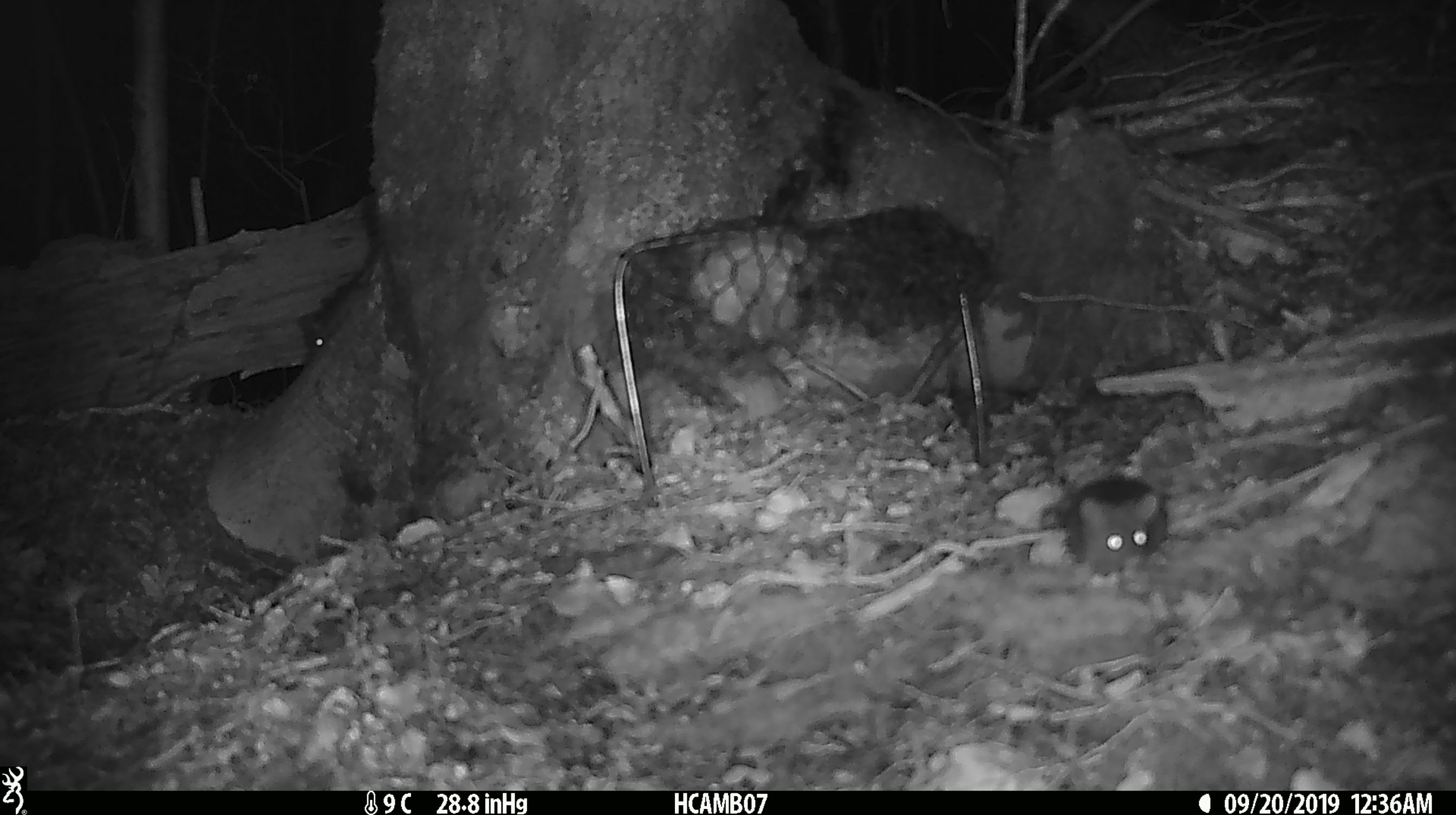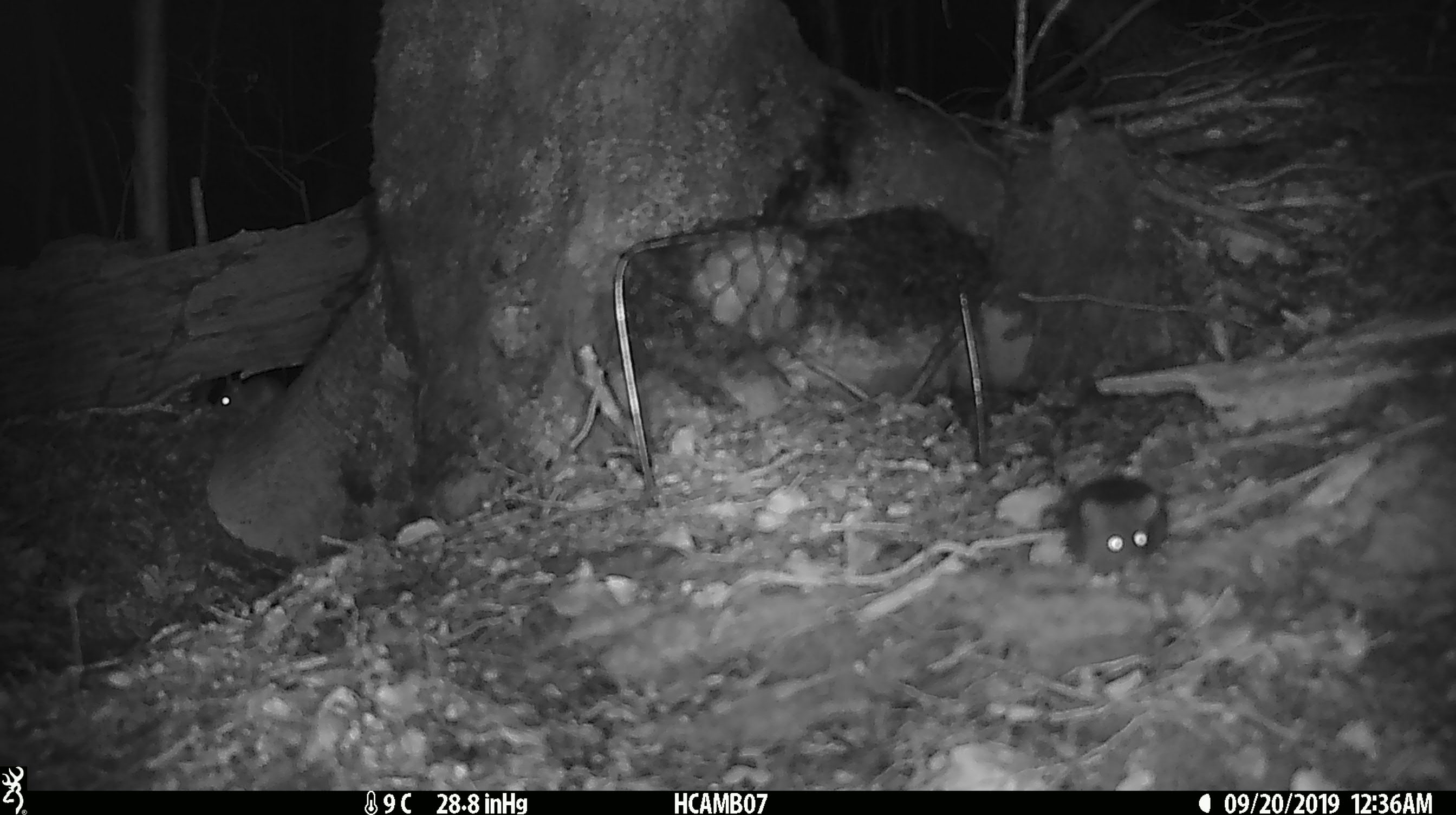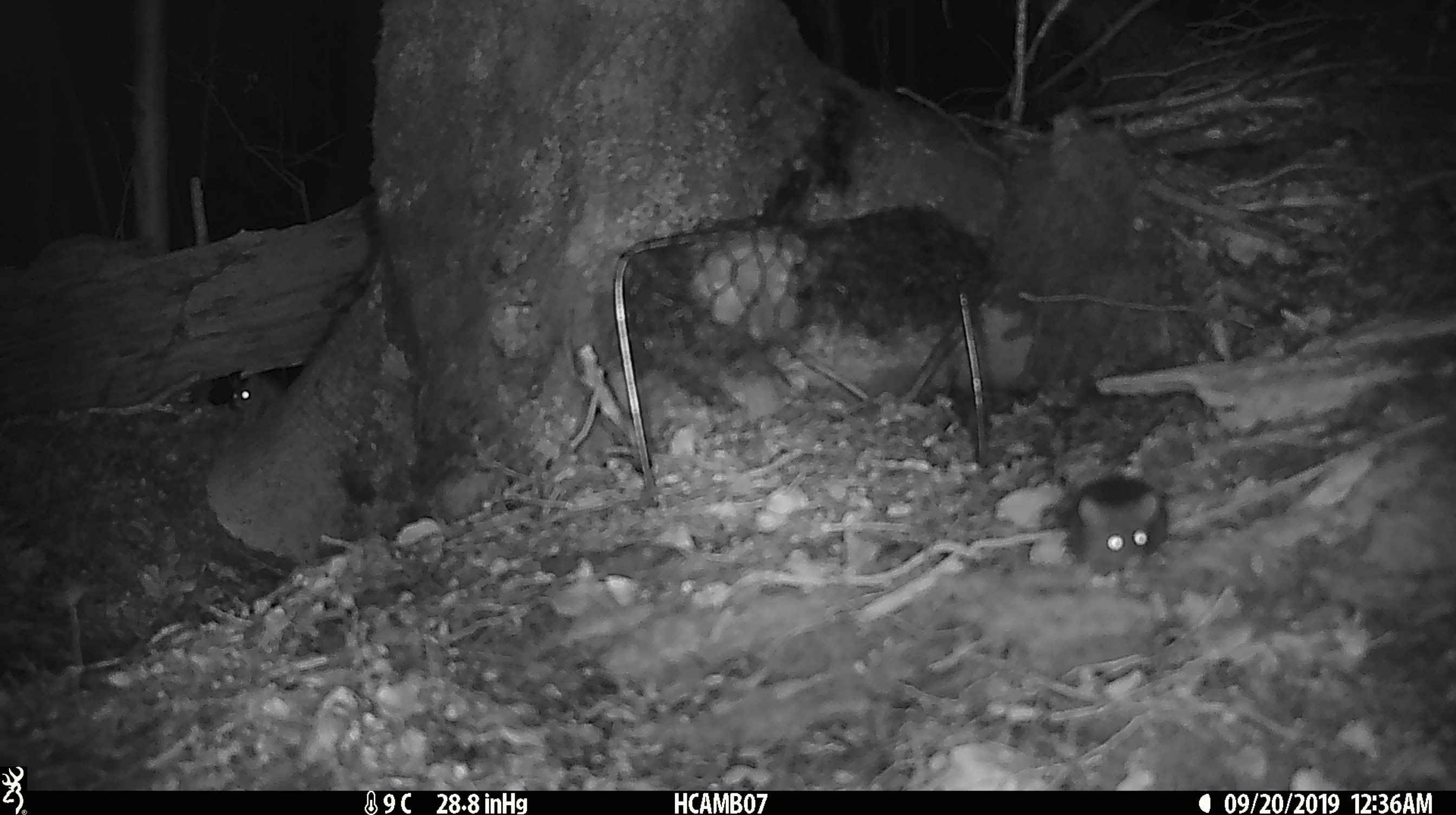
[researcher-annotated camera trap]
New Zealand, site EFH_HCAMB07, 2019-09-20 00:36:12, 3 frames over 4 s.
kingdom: Animalia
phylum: Chordata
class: Mammalia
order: Rodentia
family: Muridae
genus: Mus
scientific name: Mus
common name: mouse